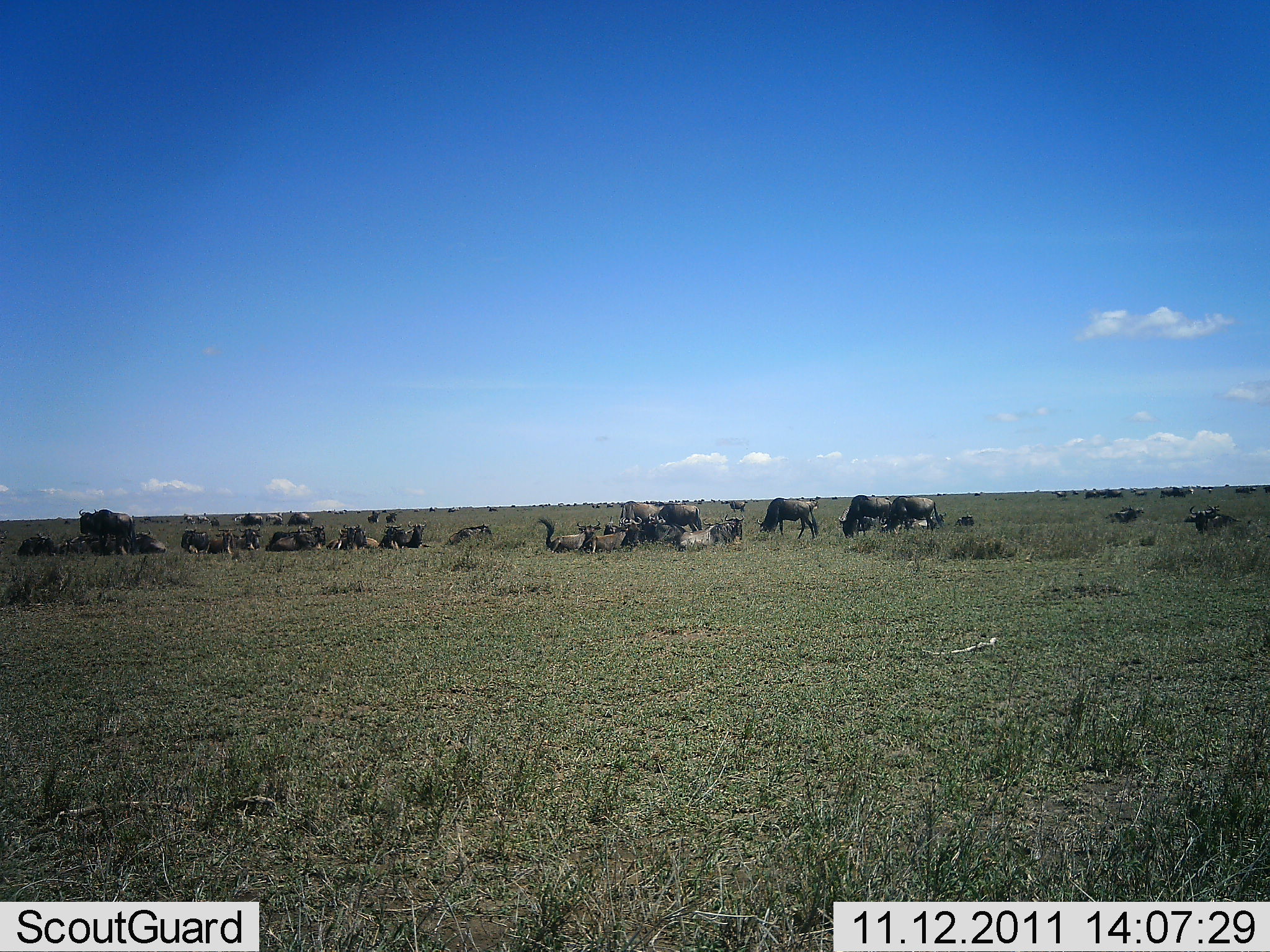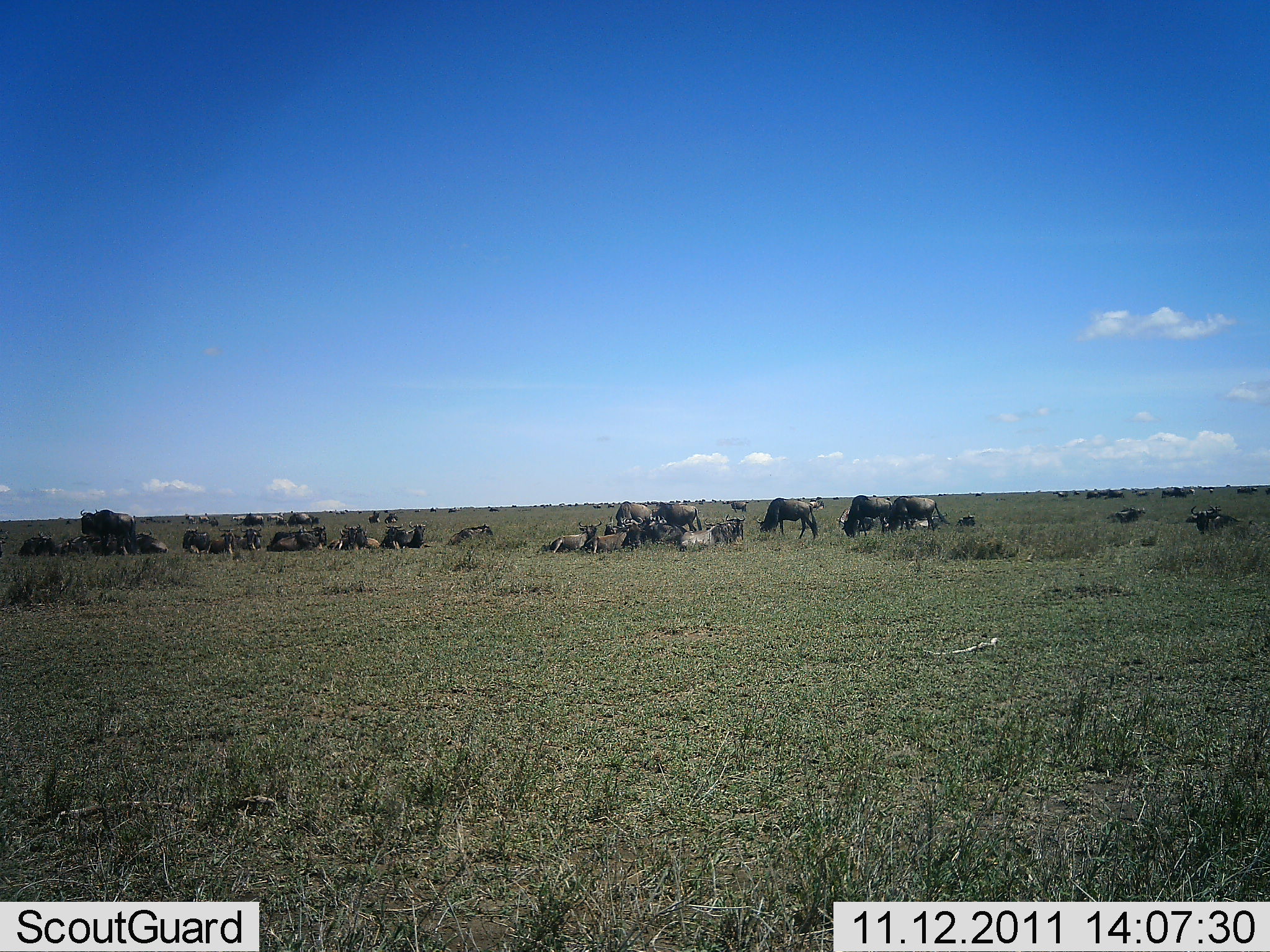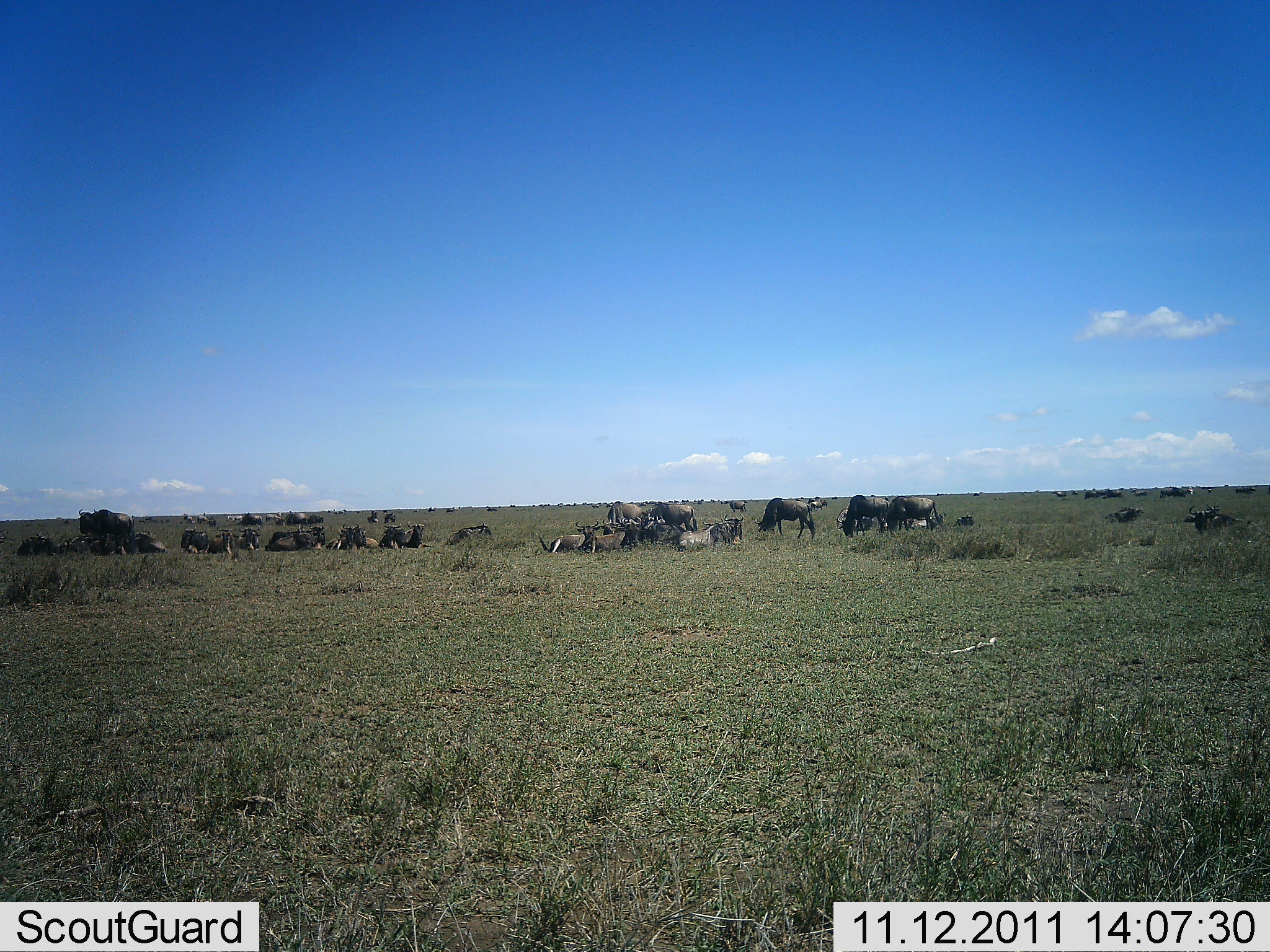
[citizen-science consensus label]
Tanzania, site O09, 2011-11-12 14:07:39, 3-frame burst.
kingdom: Animalia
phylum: Chordata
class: Mammalia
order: Artiodactyla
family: Bovidae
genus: Connochaetes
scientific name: Connochaetes taurinus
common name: blue wildebeest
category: wildebeest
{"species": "wildebeest (blue wildebeest) (Connochaetes taurinus)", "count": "11-50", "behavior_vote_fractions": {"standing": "77%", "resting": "92%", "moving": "23%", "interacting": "23%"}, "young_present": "8%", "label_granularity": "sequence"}